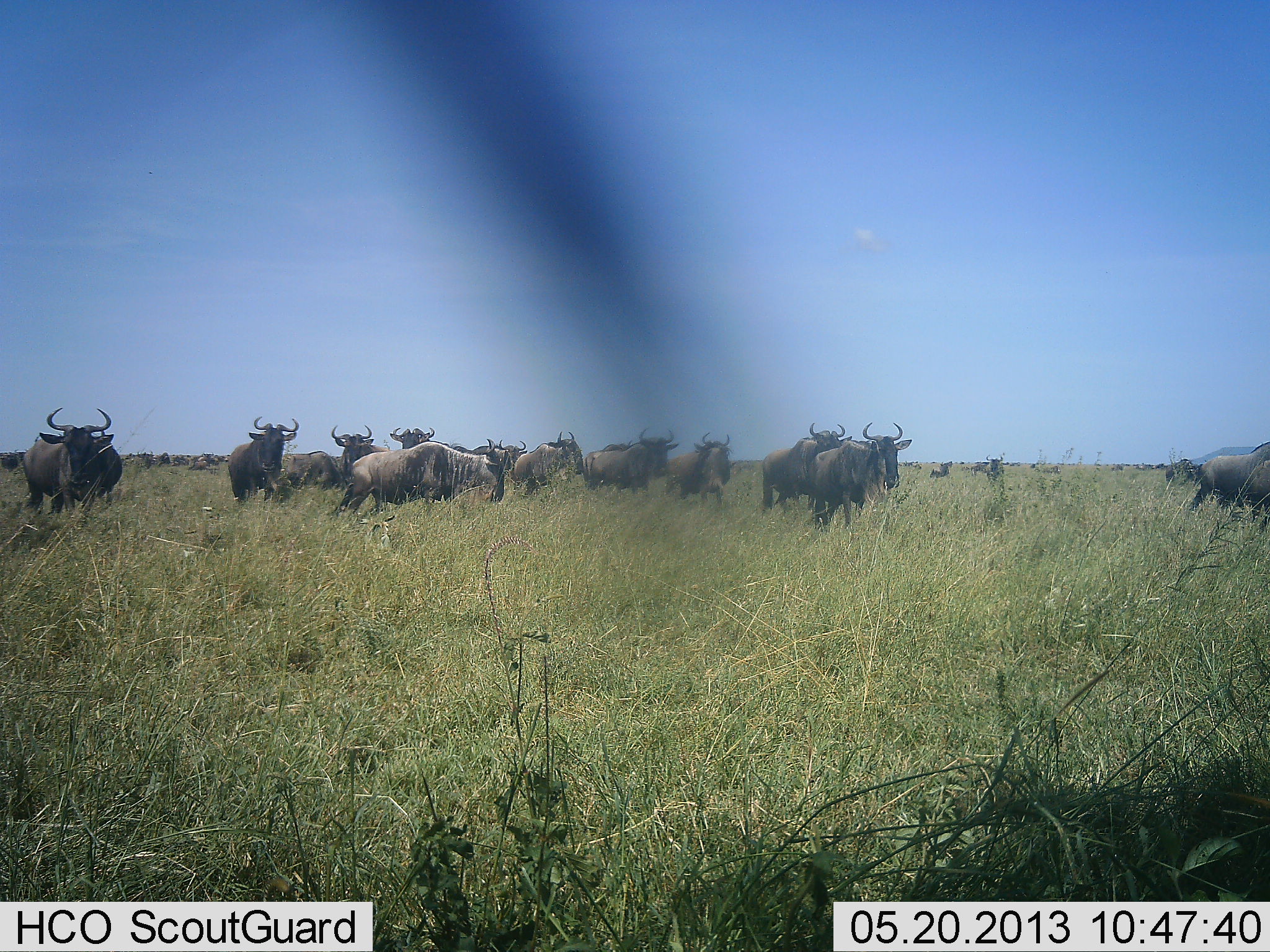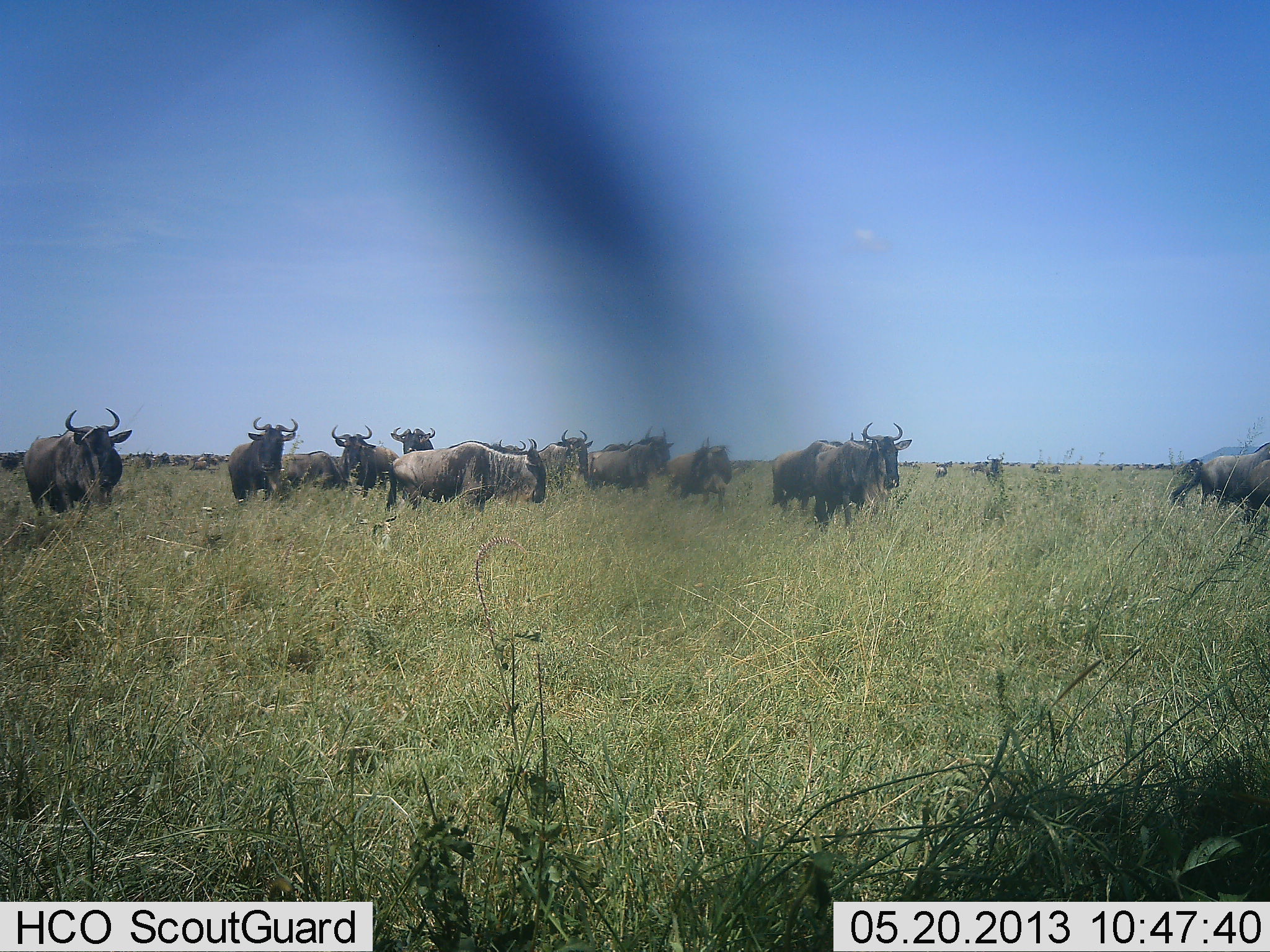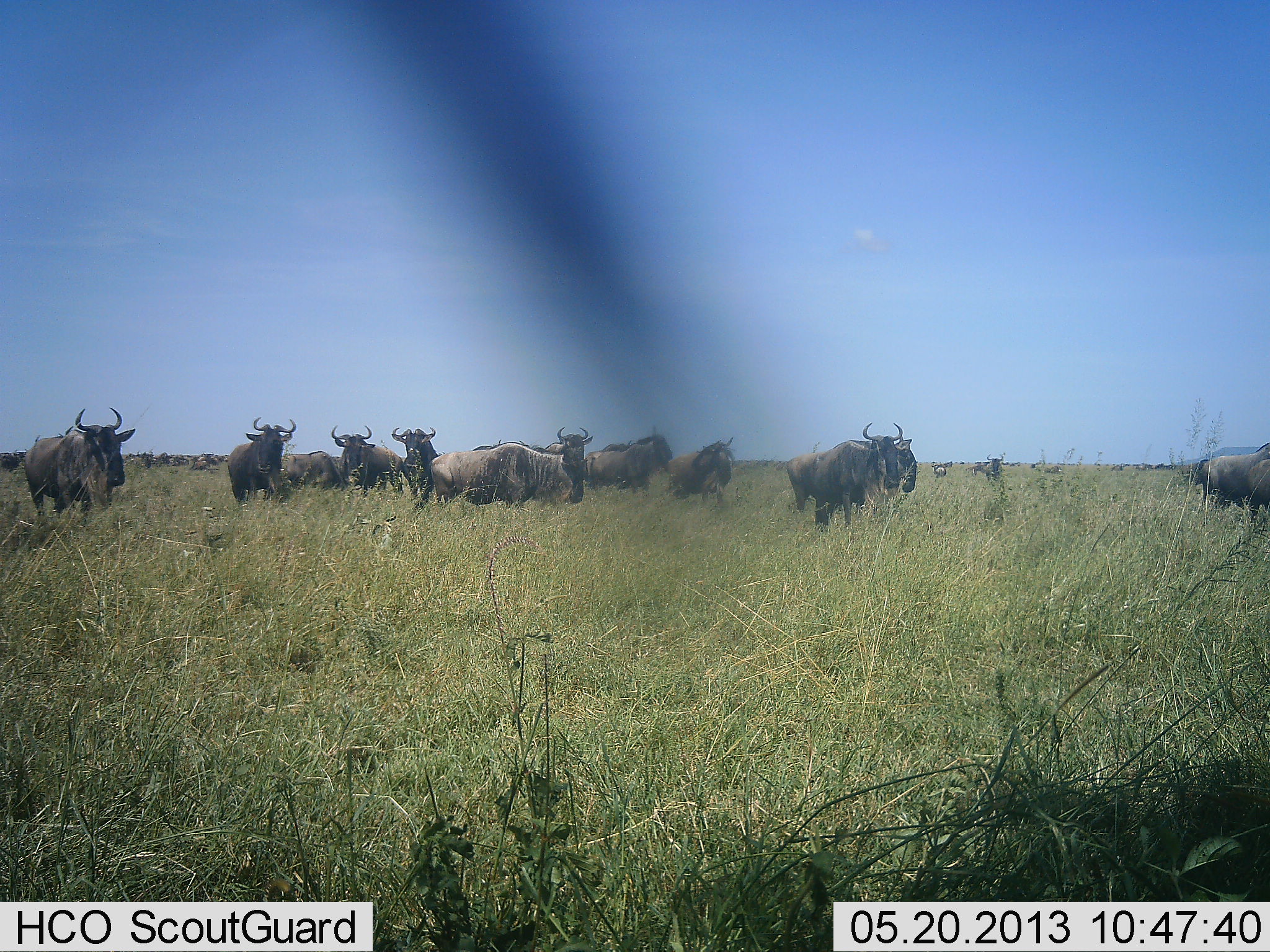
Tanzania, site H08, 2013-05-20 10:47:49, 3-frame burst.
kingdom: Animalia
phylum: Chordata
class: Mammalia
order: Artiodactyla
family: Bovidae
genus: Connochaetes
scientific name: Connochaetes taurinus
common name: blue wildebeest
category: wildebeest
Wildebeest (blue wildebeest) (Connochaetes taurinus), count 11-50. Behavior (volunteer vote fractions): standing 82%, resting 9%, moving 64%, interacting 9%. Young present (vote fraction): 9%. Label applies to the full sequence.